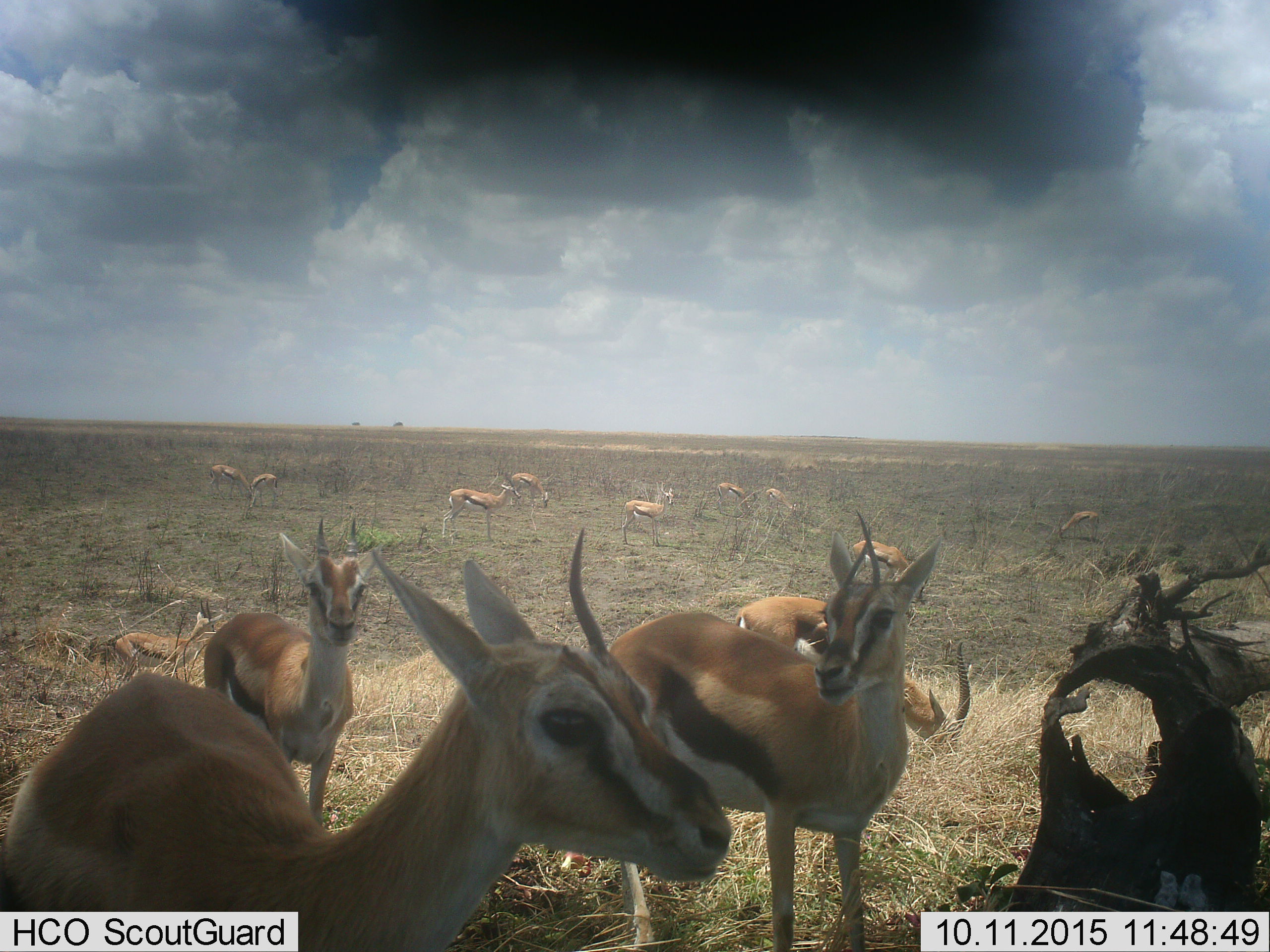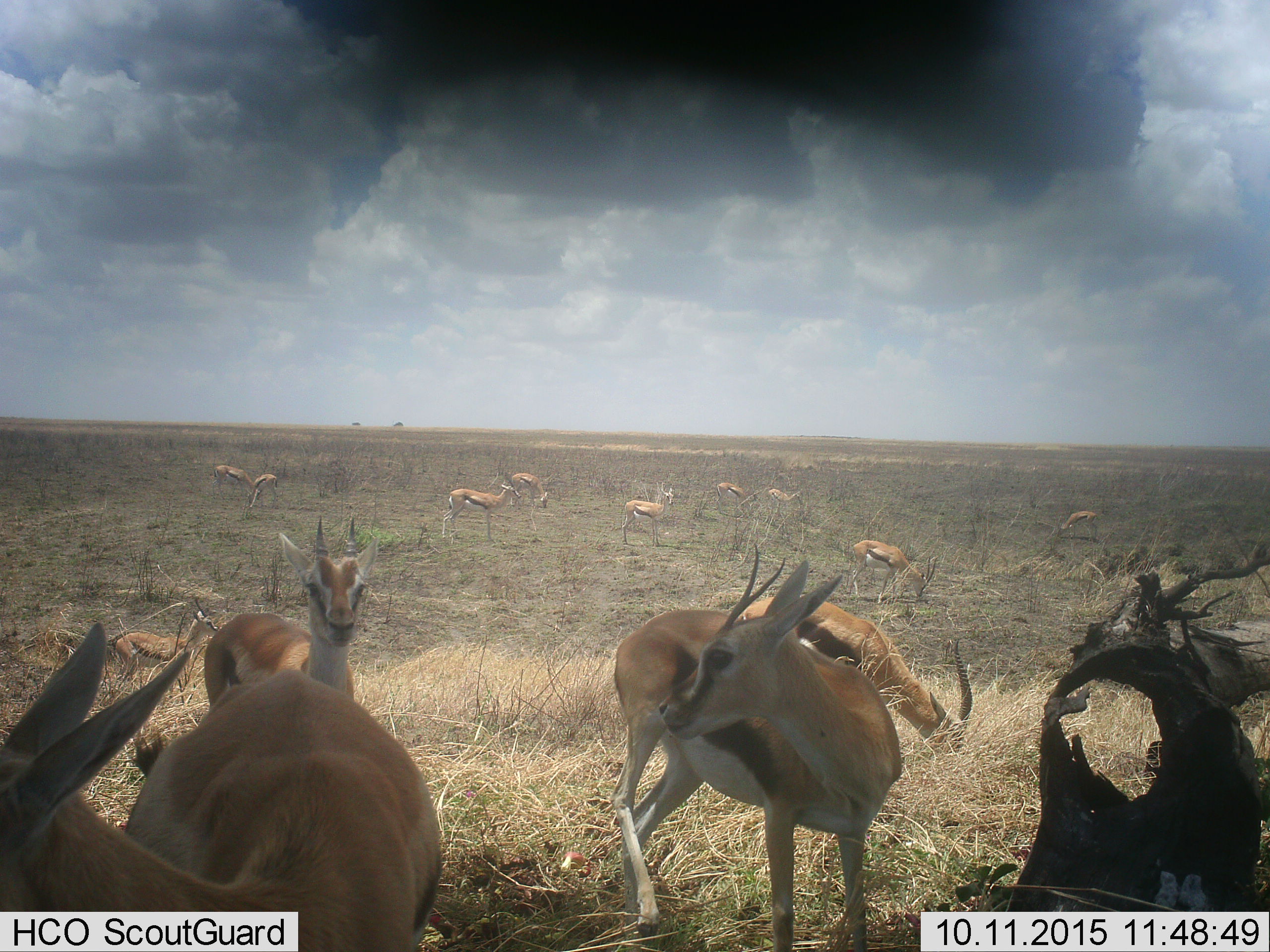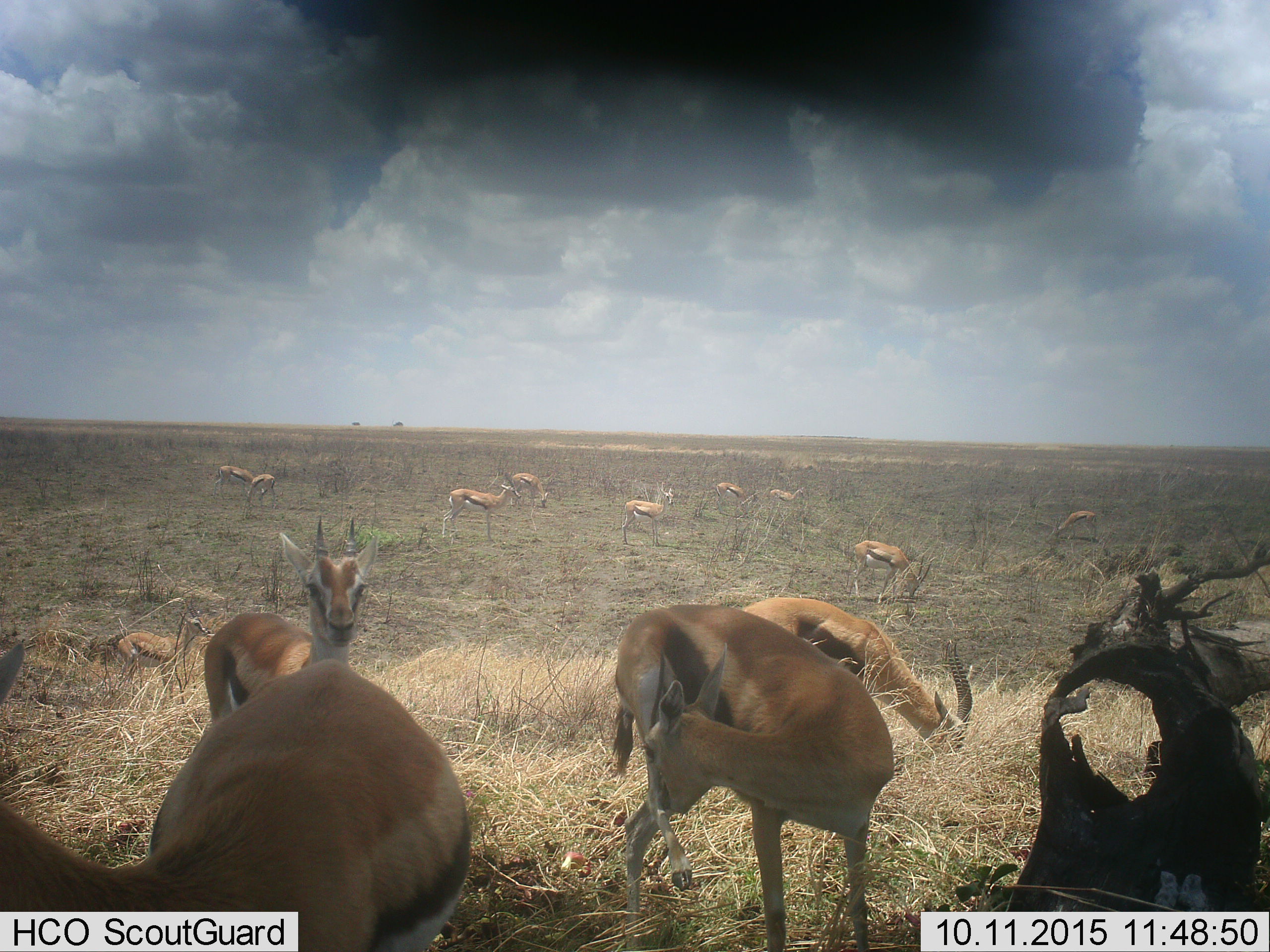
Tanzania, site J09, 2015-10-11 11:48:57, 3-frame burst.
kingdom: Animalia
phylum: Chordata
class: Mammalia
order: Artiodactyla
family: Bovidae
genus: Eudorcas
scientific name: Eudorcas thomsonii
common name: thomson's gazelle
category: gazellethomsons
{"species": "gazellethomsons (thomson's gazelle) (Eudorcas thomsonii)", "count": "11-50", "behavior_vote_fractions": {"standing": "86%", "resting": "29%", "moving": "43%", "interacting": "14%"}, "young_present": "14%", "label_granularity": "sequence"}